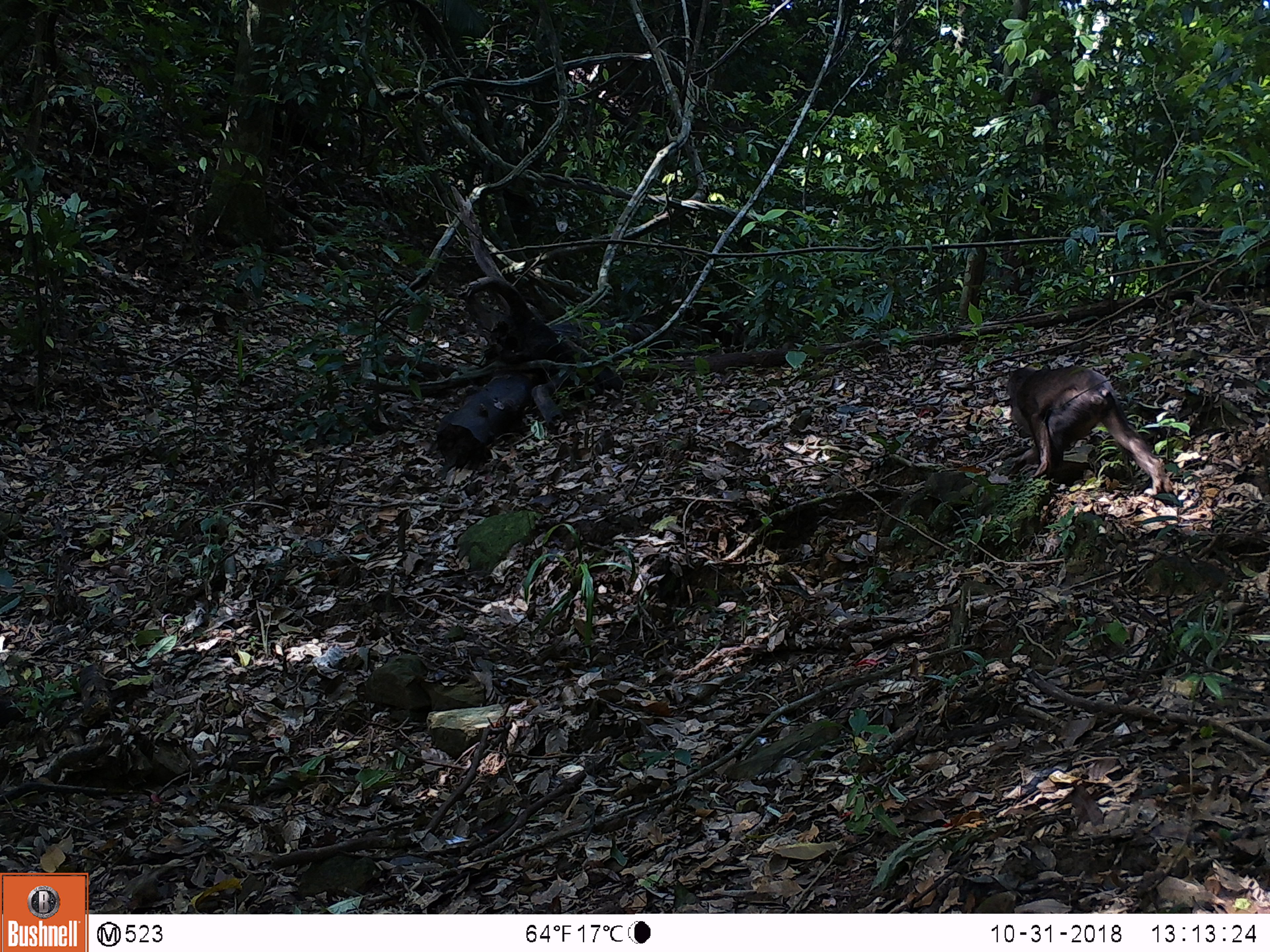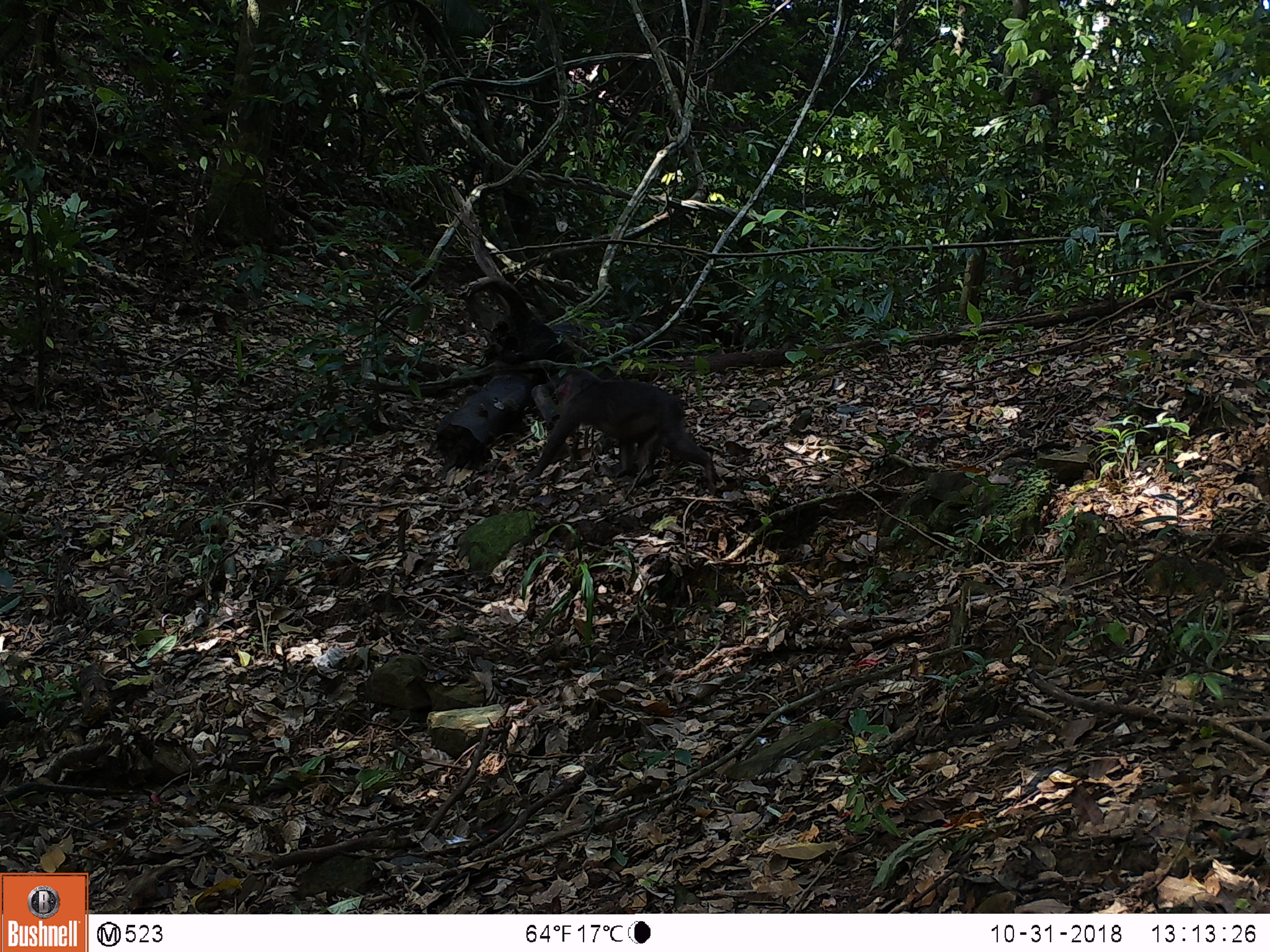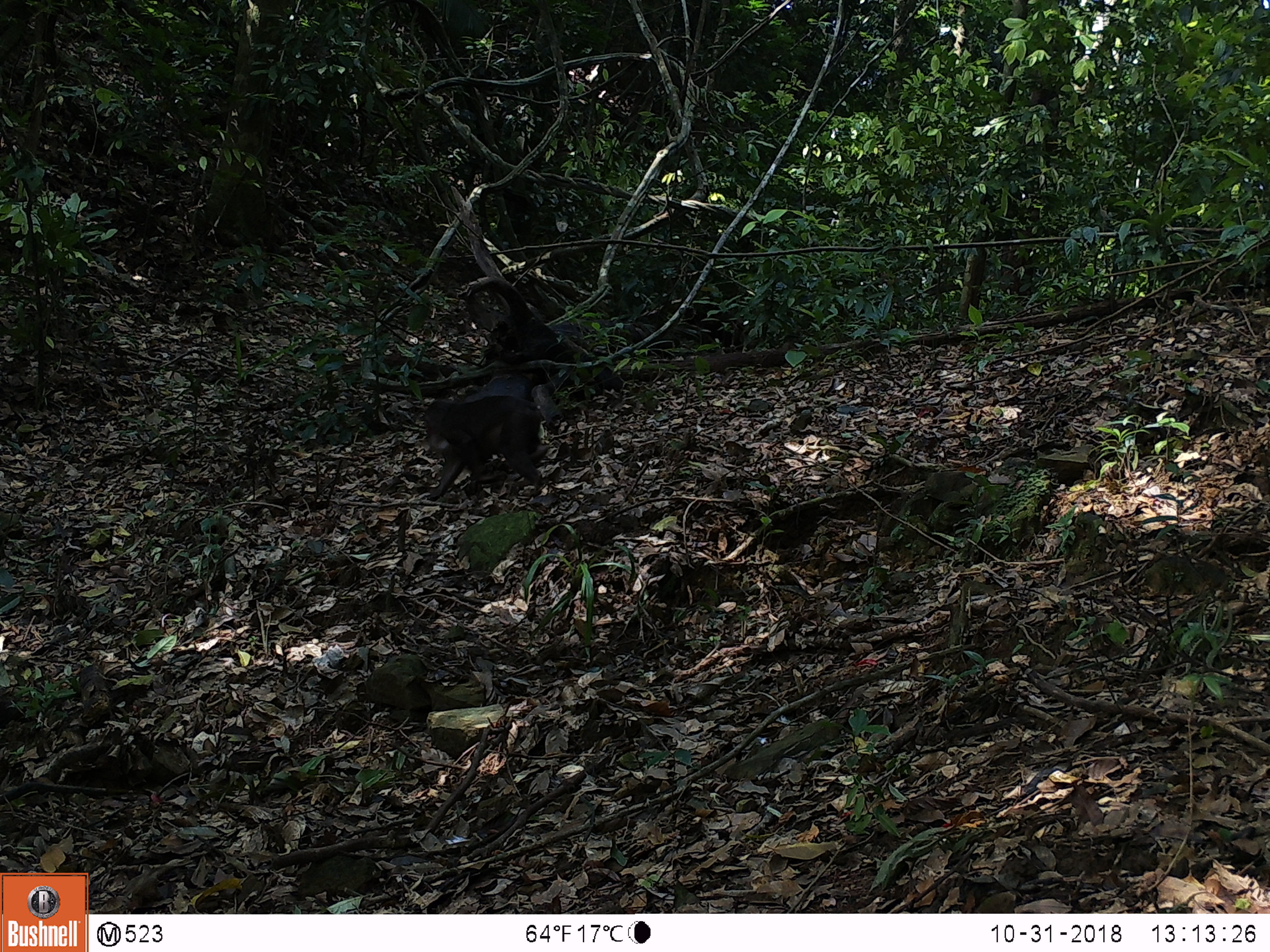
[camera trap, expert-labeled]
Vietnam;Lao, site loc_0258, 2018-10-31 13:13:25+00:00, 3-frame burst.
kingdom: Animalia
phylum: Chordata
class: Mammalia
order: Primates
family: Cercopithecidae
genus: Macaca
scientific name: Macaca arctoides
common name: stump-tailed macaque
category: stump tailed macaque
Stump tailed macaque (stump-tailed macaque) (Macaca arctoides). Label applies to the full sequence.